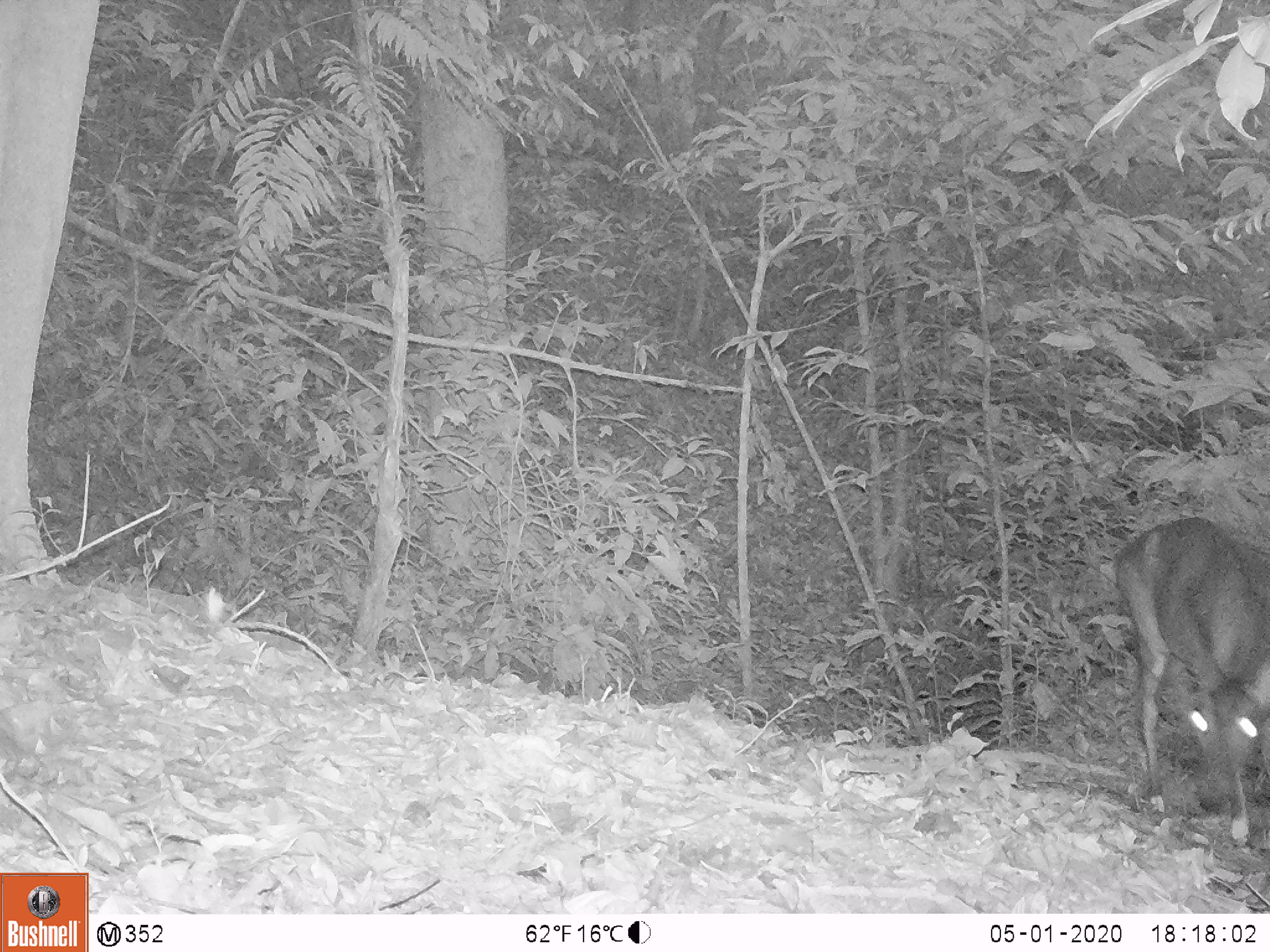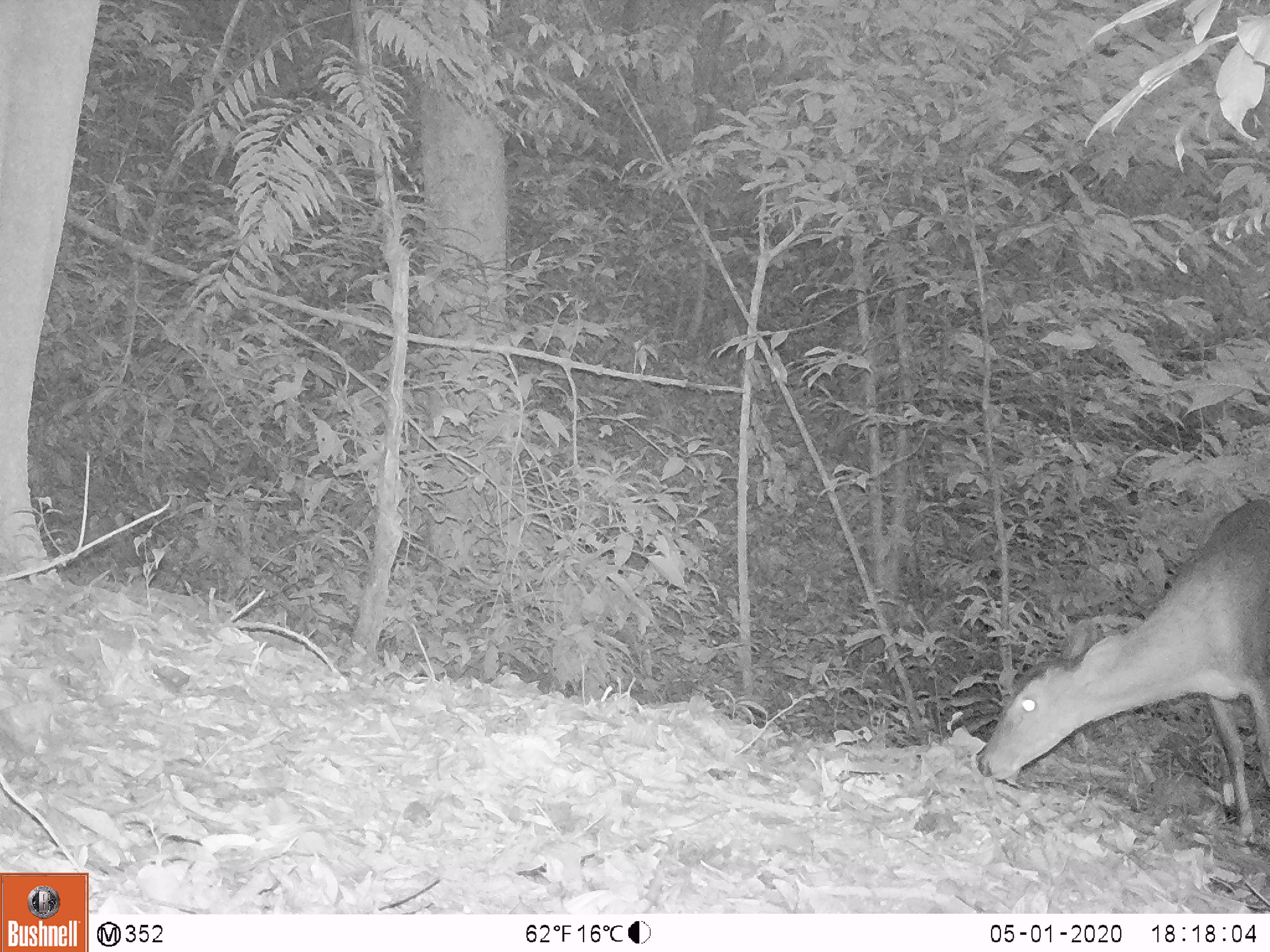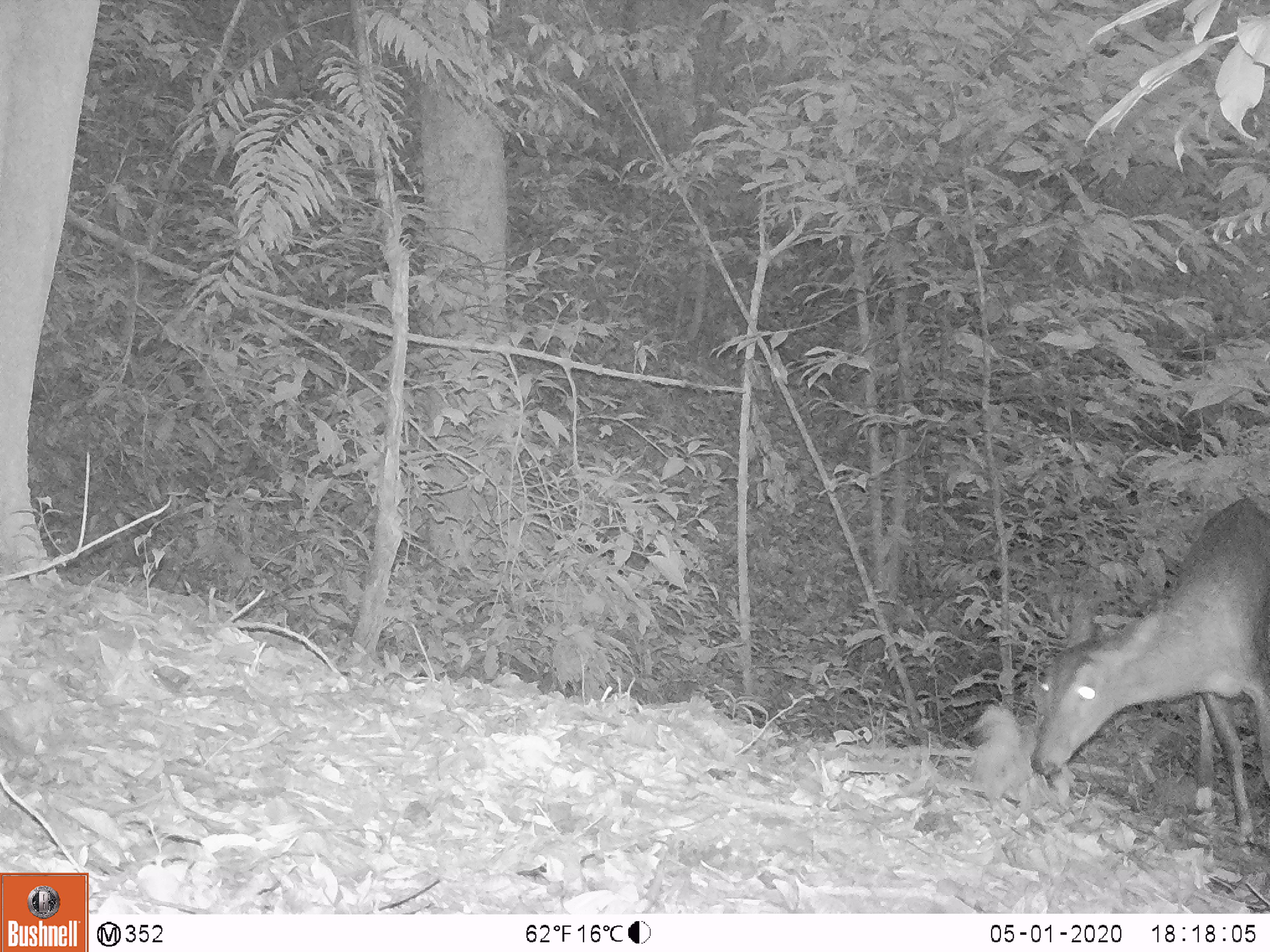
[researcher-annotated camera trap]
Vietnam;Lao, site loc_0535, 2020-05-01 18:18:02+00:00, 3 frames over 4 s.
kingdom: Animalia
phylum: Chordata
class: Mammalia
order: Artiodactyla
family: Cervidae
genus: Muntiacus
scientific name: Muntiacus vuquangensis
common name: large-antlered muntjac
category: large antlered muntjac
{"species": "large antlered muntjac (large-antlered muntjac) (Muntiacus vuquangensis)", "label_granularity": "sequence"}